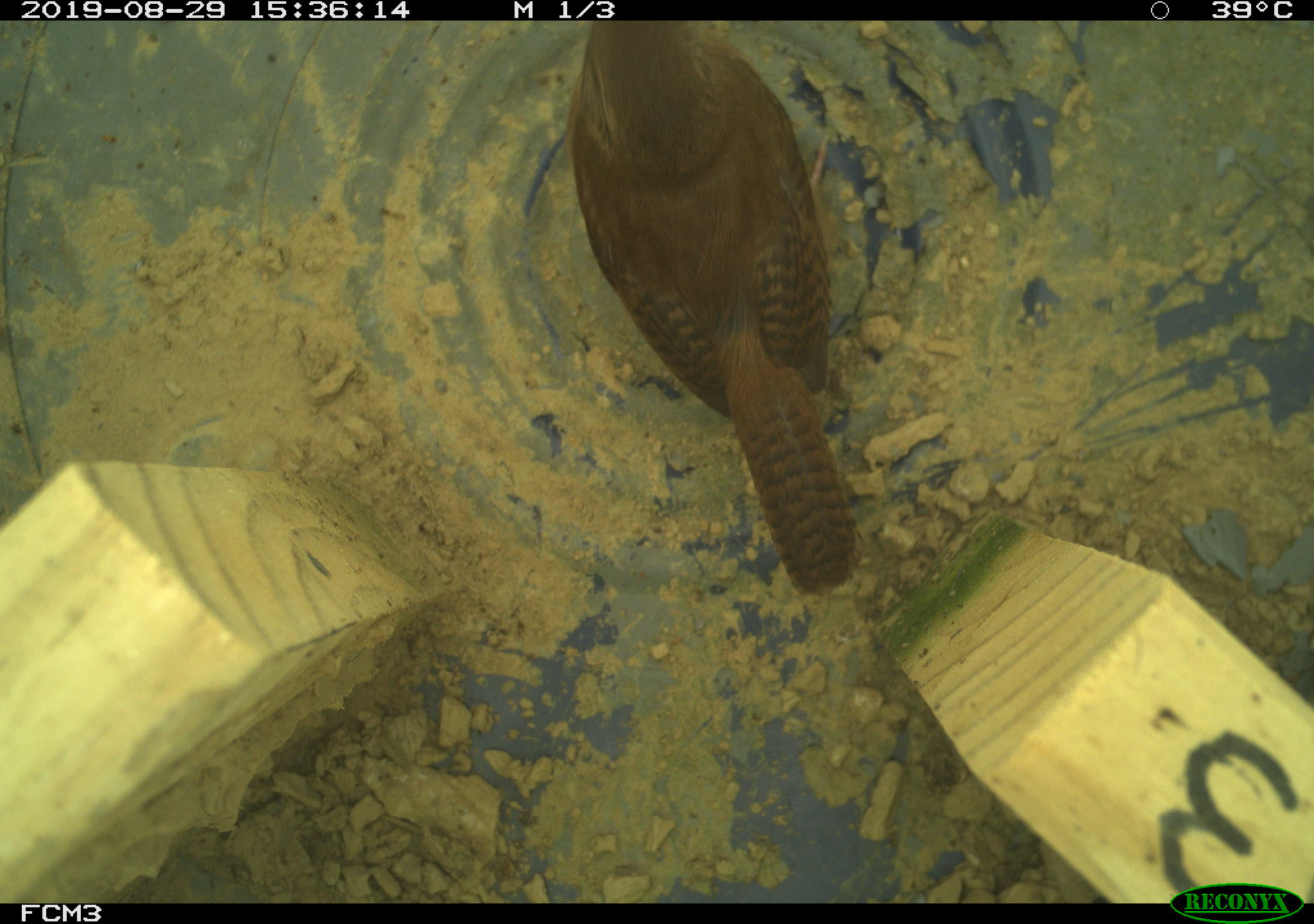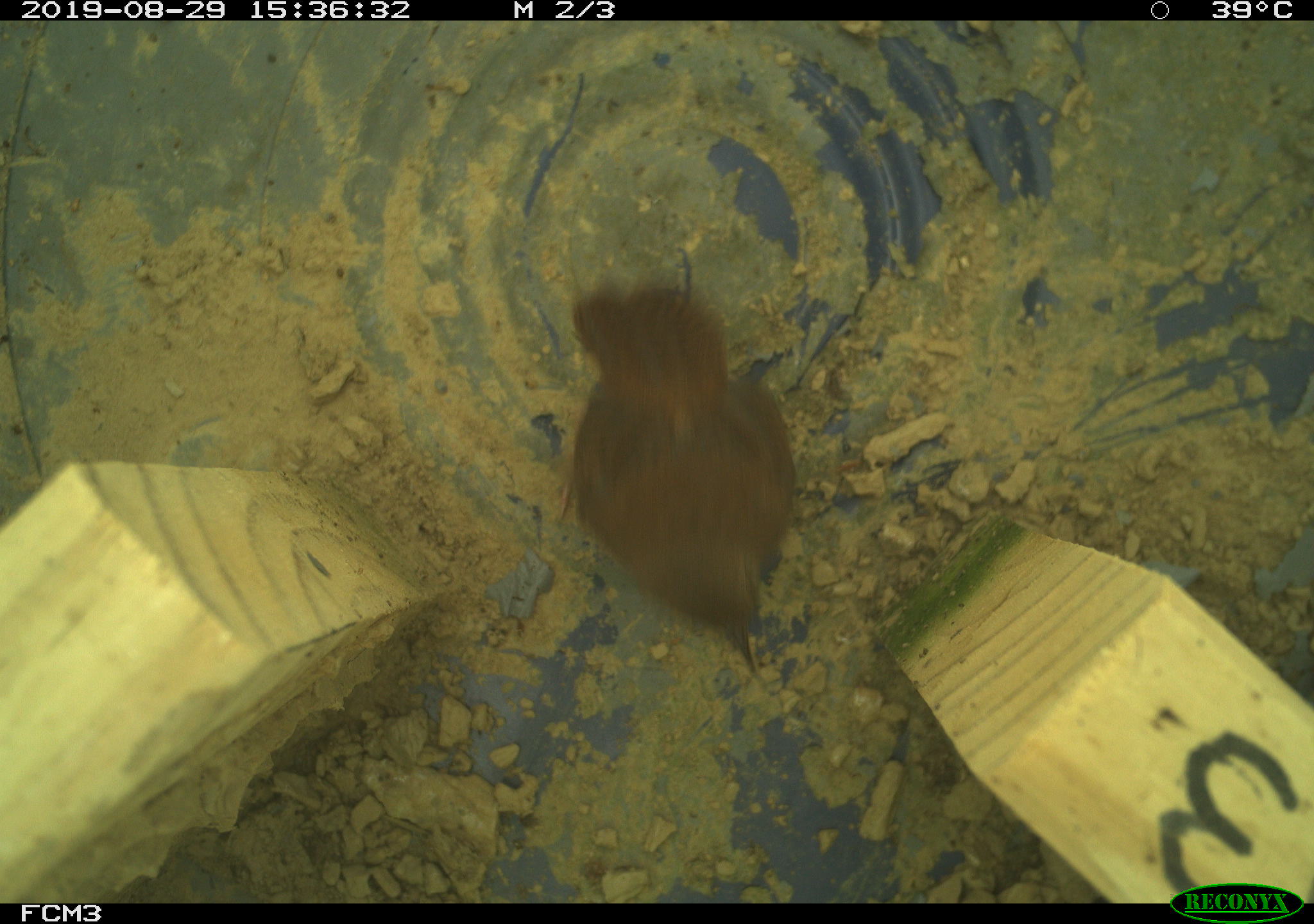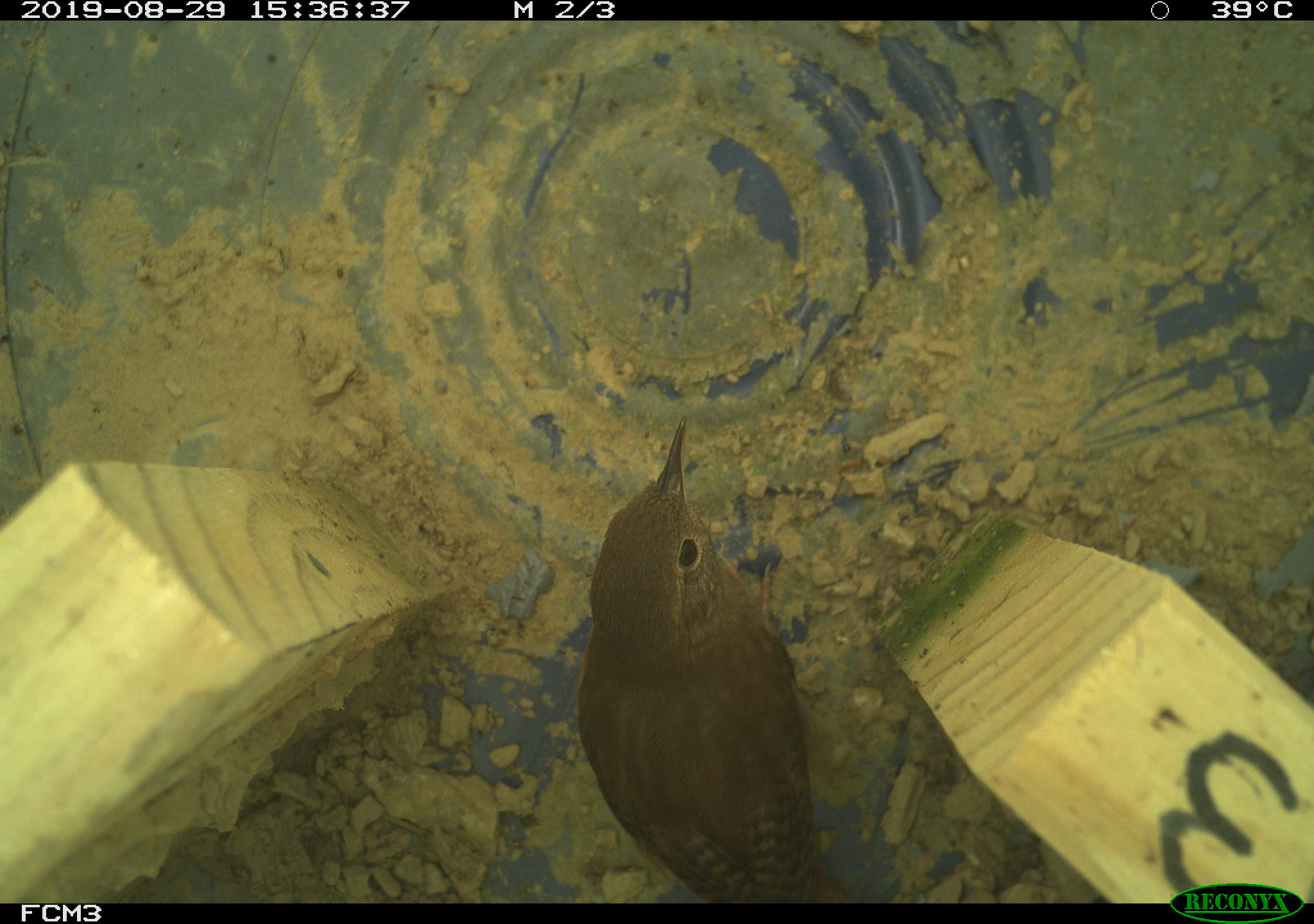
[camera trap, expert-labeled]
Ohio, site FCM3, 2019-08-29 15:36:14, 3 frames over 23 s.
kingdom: Animalia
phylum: Chordata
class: Aves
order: Passeriformes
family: Troglodytidae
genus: Troglodytes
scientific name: Troglodytes aedon aedon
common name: northern house wren